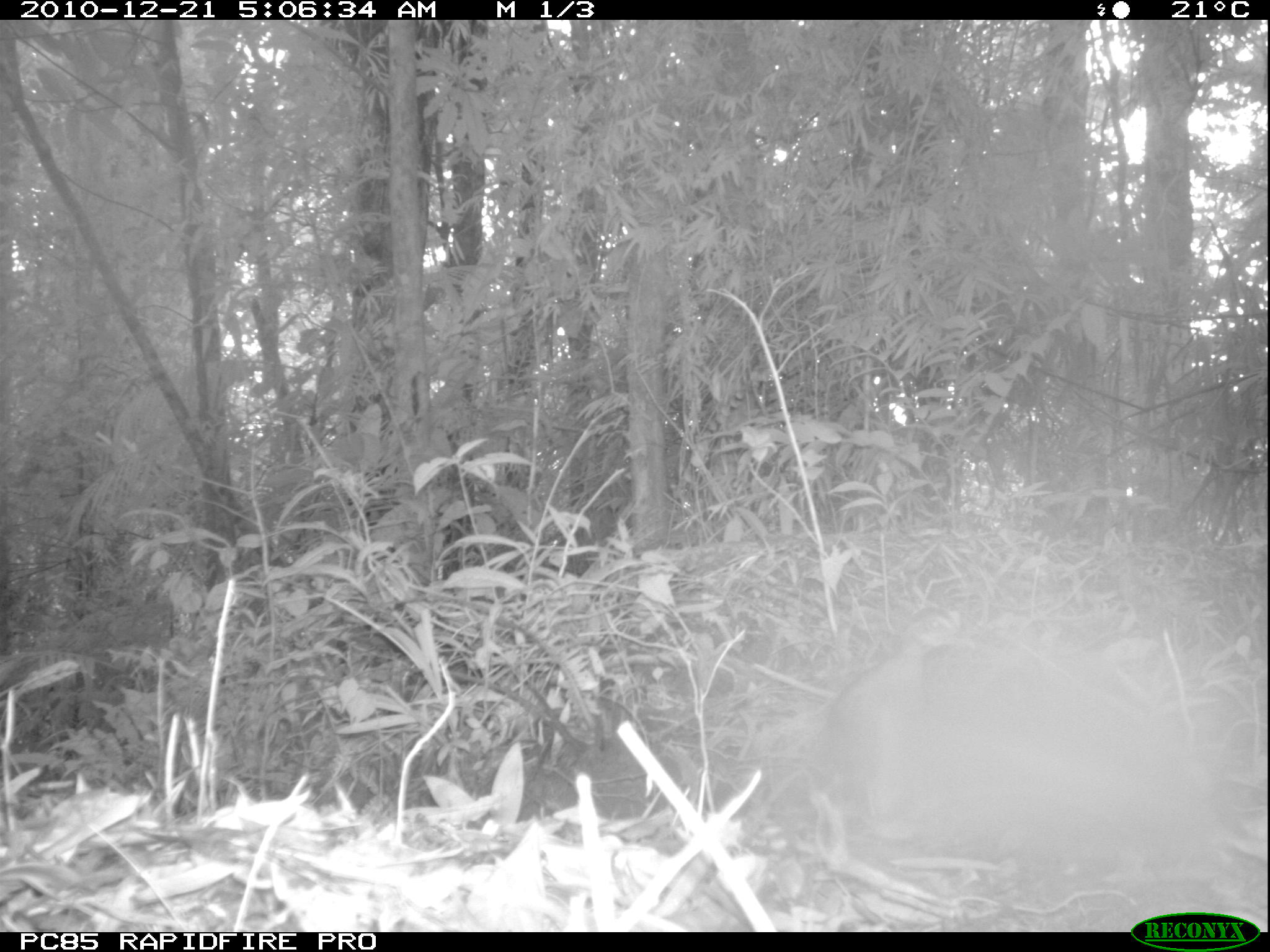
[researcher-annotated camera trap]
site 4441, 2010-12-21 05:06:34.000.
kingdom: Animalia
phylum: Chordata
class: Aves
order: Gruiformes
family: Sarothruridae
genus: Mentocrex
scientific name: Mentocrex kioloides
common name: madagascar wood rail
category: canirallus kioloides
Canirallus kioloides (madagascar wood rail) (Mentocrex kioloides), count 1.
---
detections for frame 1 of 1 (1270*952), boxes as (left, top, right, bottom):
canirallus kioloides: (802, 623, 1245, 878)